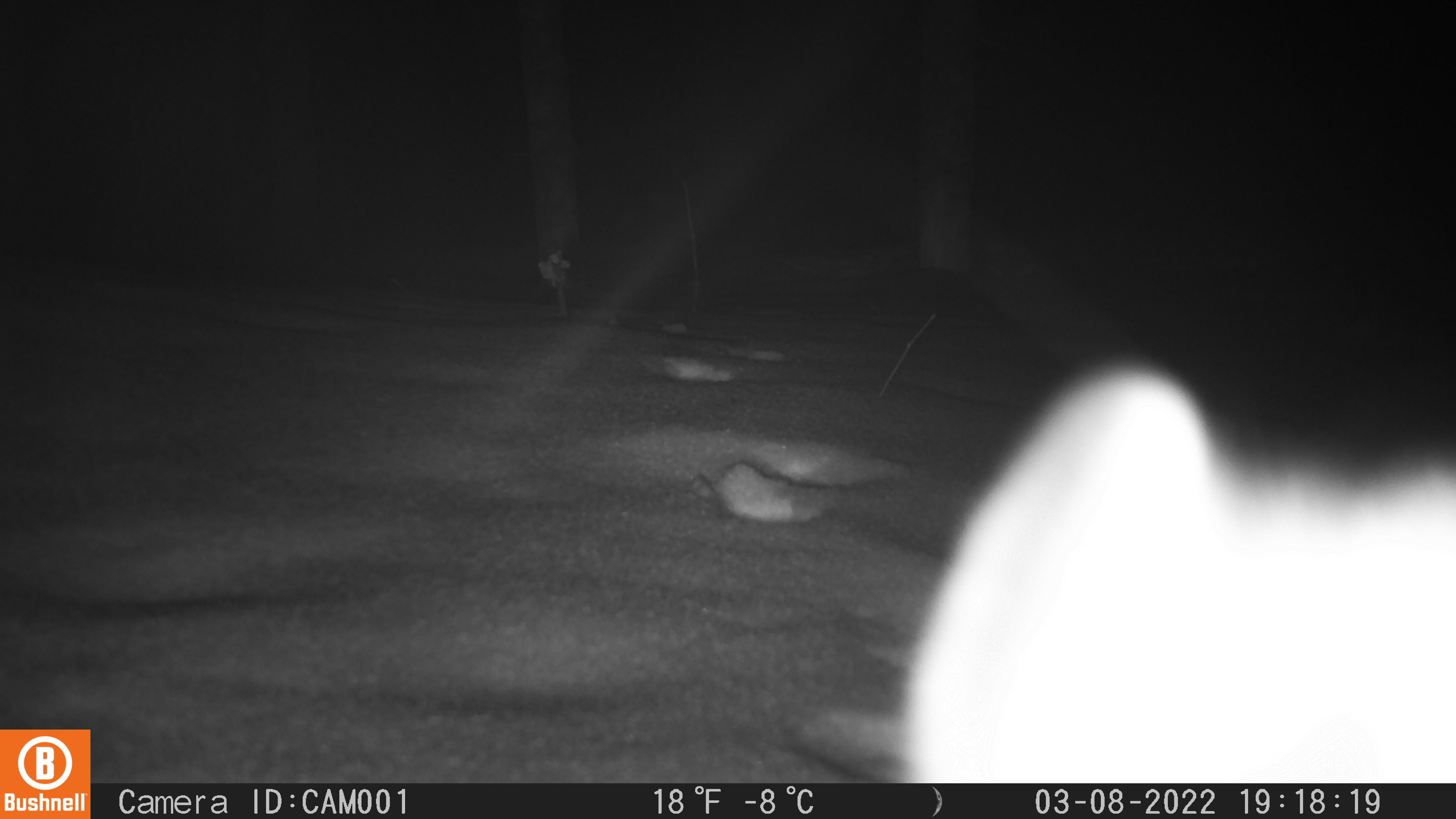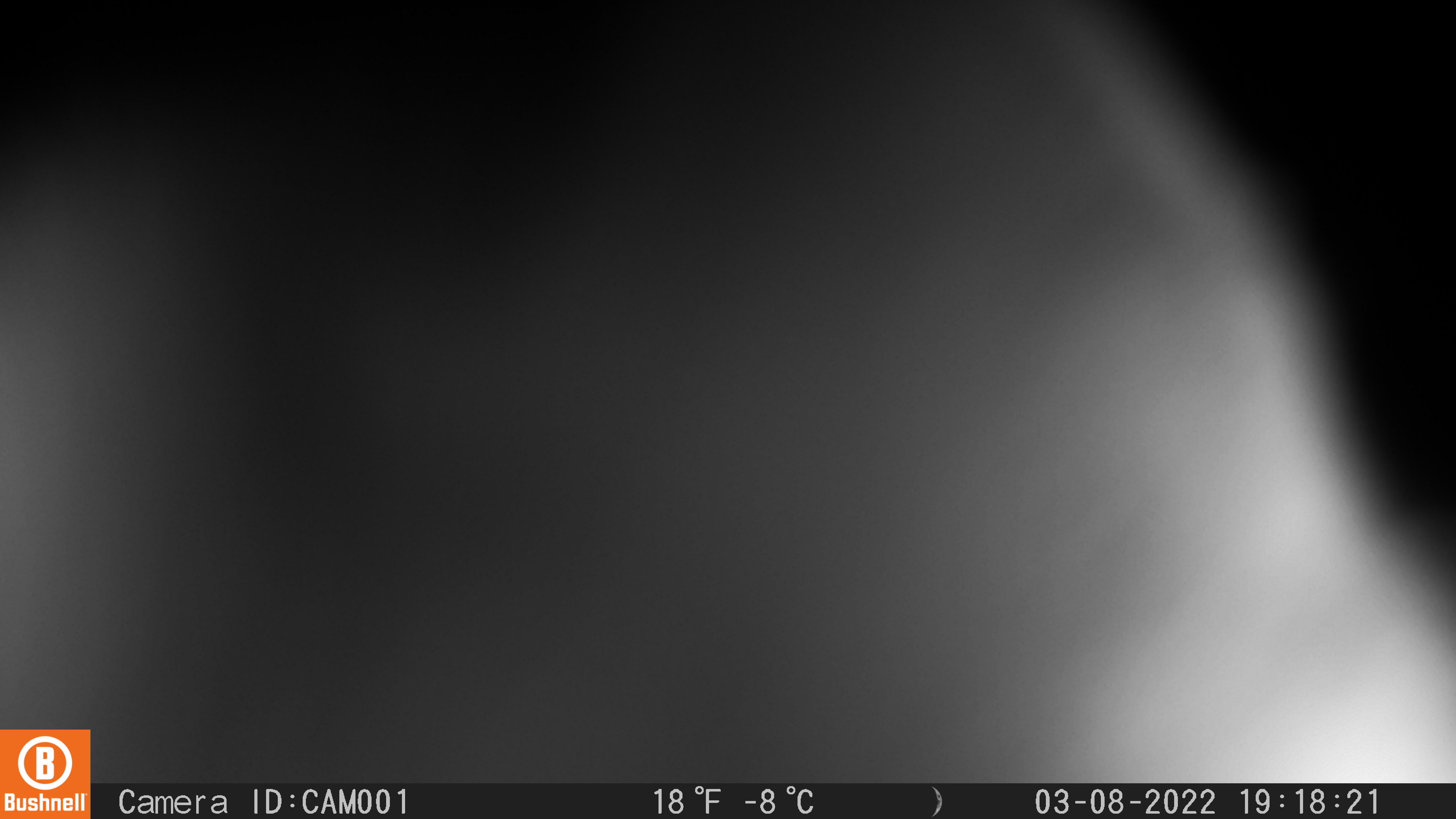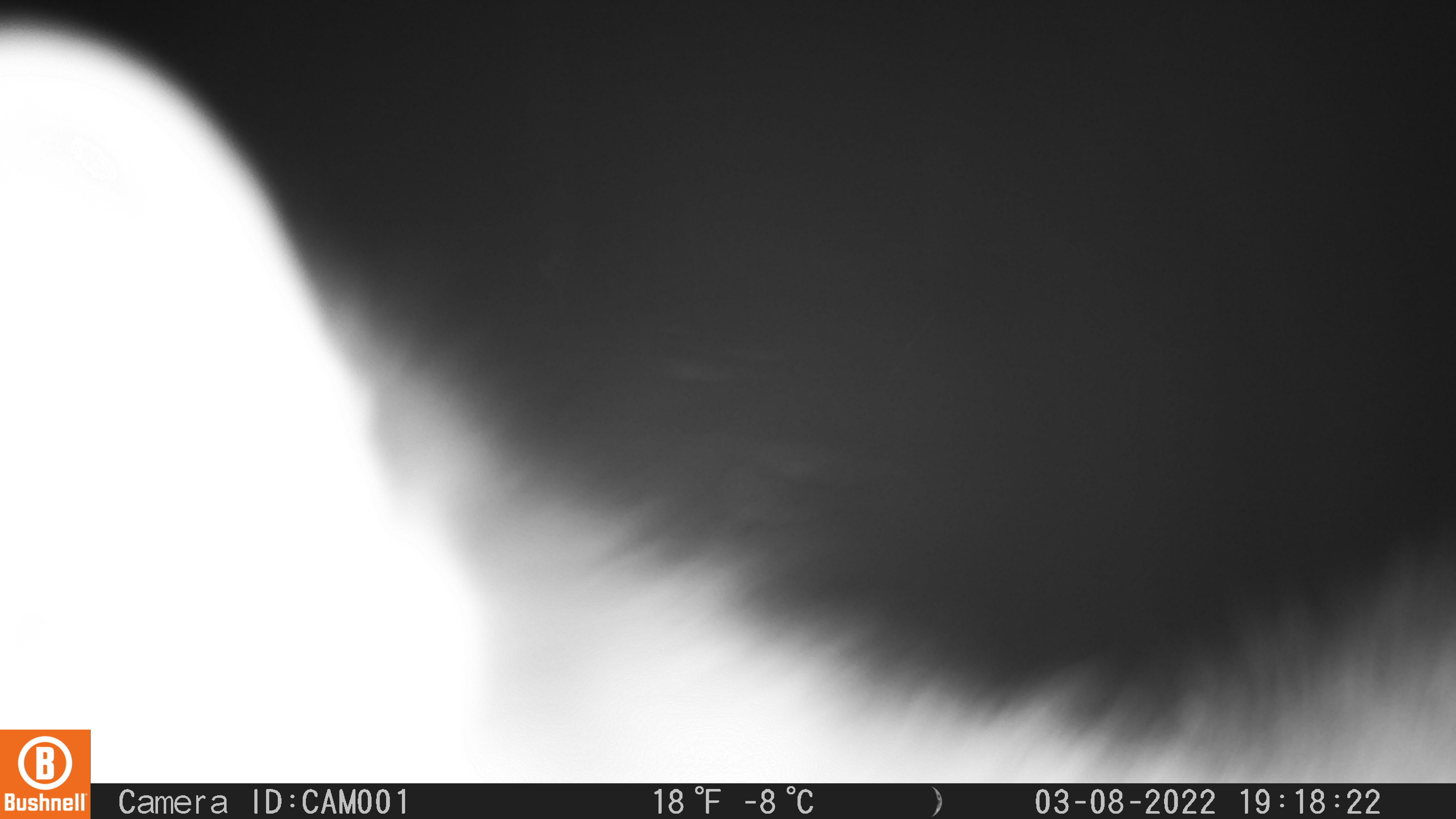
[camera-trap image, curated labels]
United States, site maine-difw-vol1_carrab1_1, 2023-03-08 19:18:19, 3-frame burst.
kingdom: Animalia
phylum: Chordata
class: Mammalia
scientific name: Mammalia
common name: mammal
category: mammal sp.